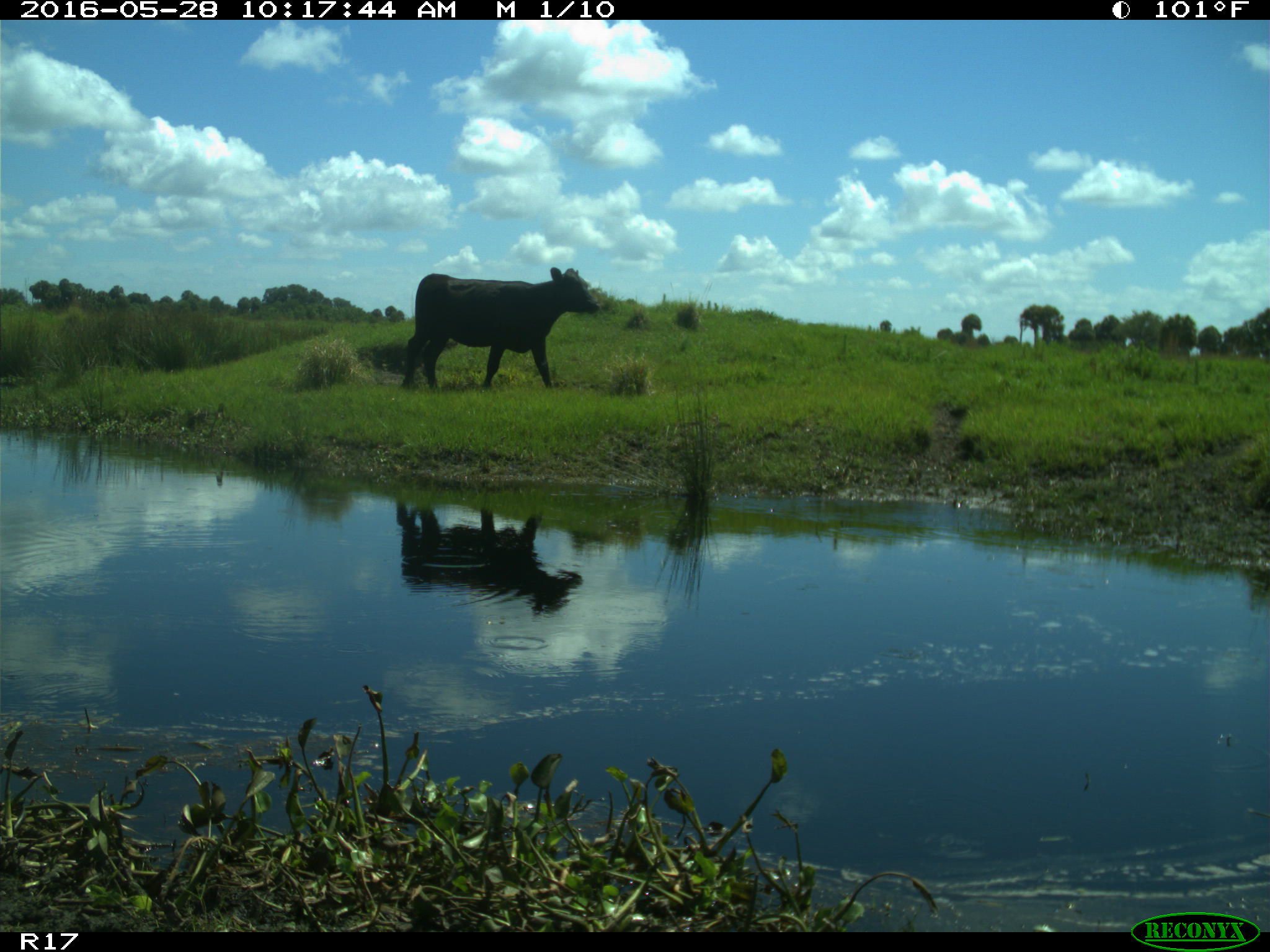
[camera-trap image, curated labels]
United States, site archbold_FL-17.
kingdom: Animalia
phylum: Chordata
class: Mammalia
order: Artiodactyla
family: Bovidae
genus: Bos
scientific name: Bos taurus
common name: domestic cow